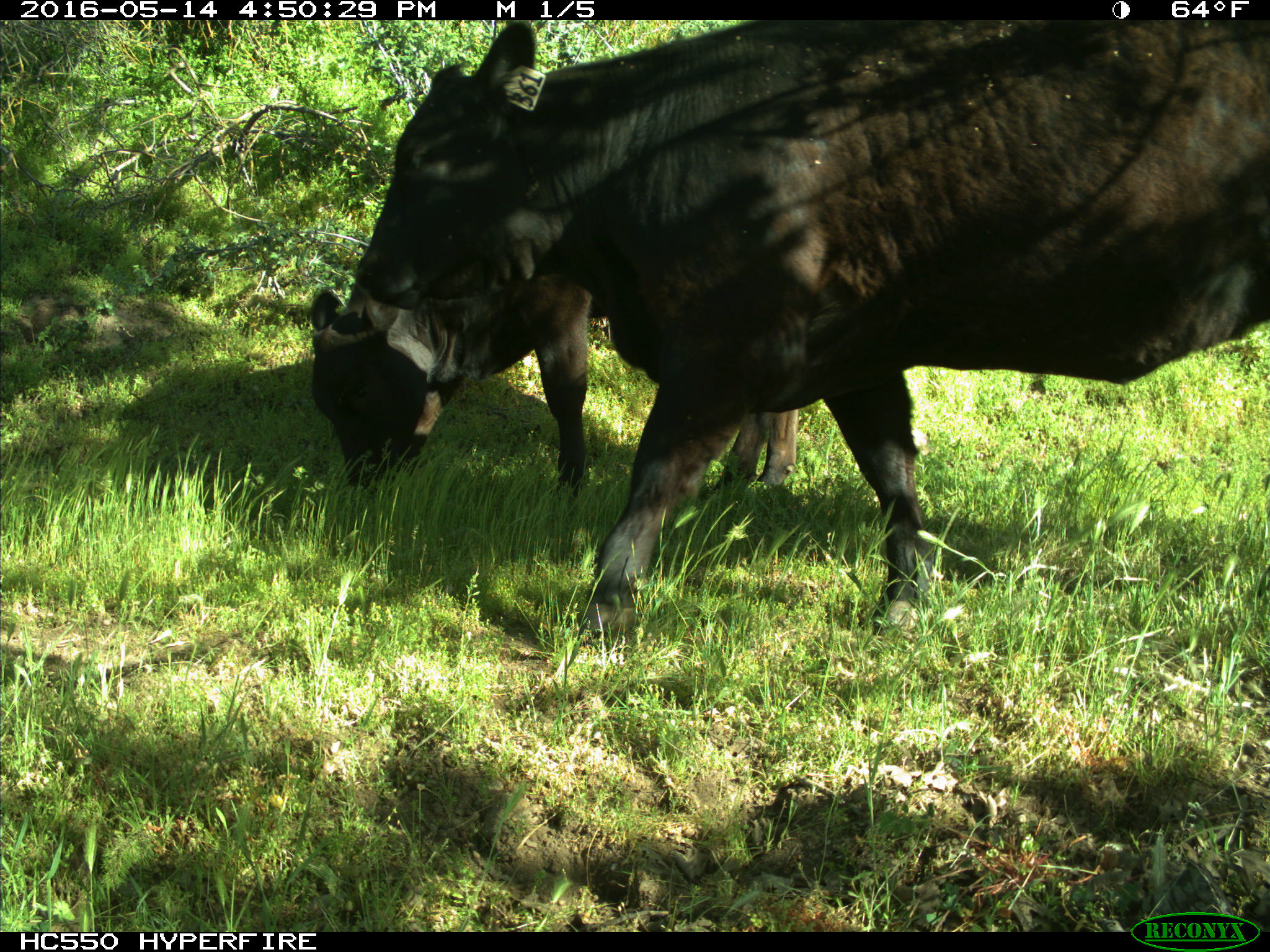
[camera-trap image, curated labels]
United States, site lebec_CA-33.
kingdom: Animalia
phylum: Chordata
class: Mammalia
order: Artiodactyla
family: Bovidae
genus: Bos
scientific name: Bos taurus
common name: domestic cow